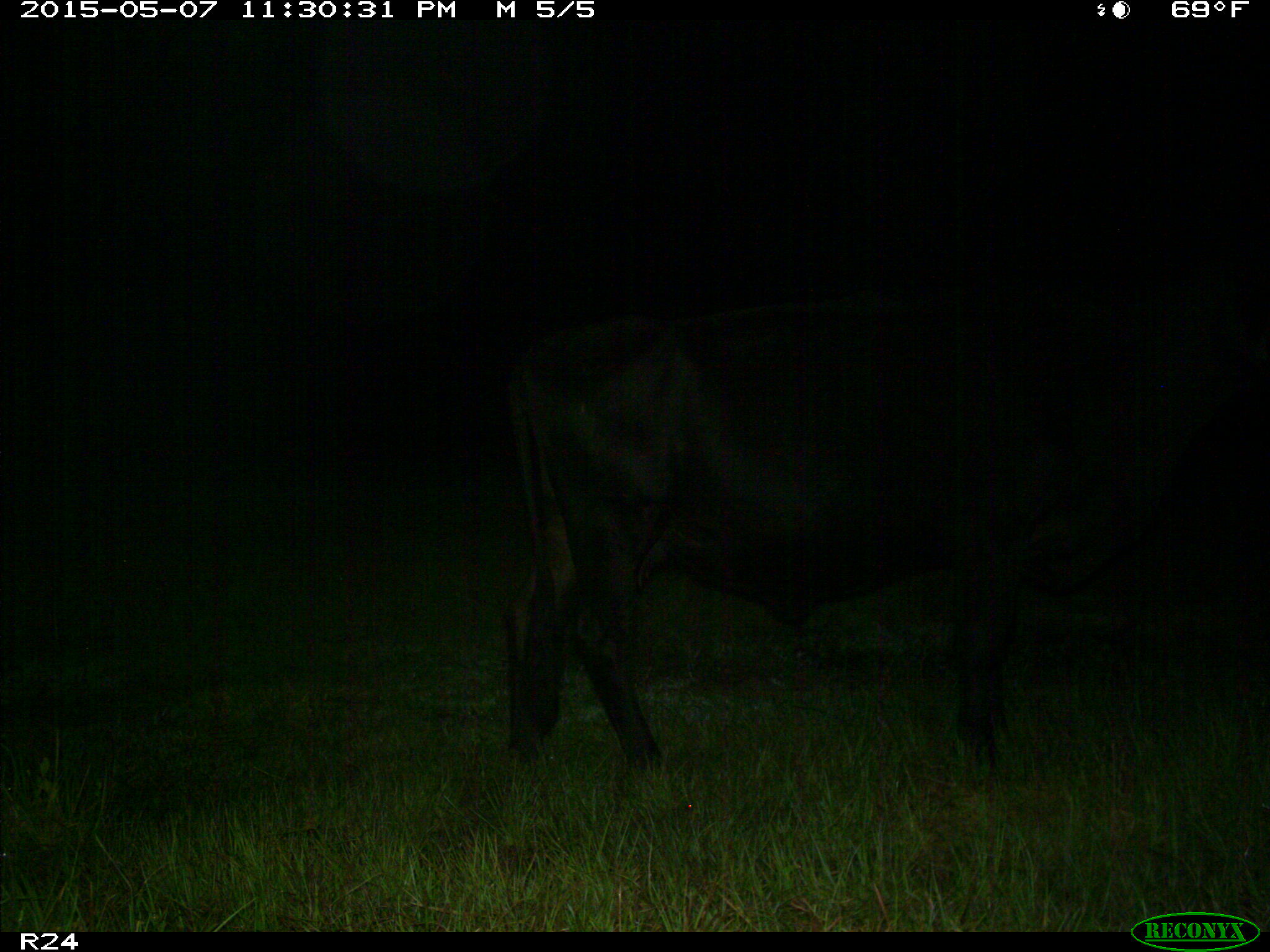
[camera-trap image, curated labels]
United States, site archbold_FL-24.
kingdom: Animalia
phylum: Chordata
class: Mammalia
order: Artiodactyla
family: Bovidae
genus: Bos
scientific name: Bos taurus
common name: domestic cow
Bos taurus (domestic cow).